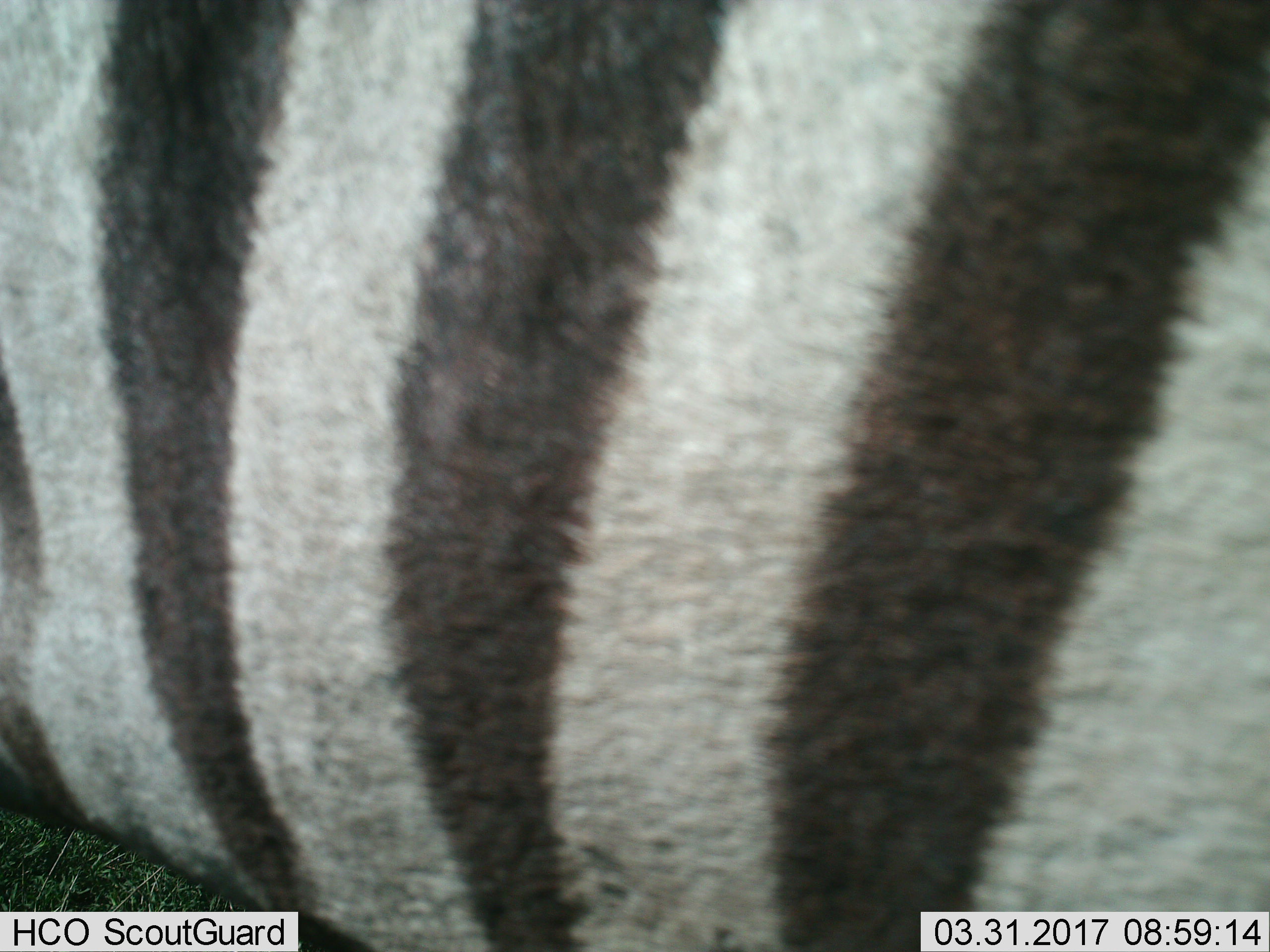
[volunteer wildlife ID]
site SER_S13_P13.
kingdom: Animalia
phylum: Chordata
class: Mammalia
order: Perissodactyla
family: Equidae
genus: Equus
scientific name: Equus quagga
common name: plains zebra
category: zebraplains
Zebraplains (plains zebra) (Equus quagga), count 1. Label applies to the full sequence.